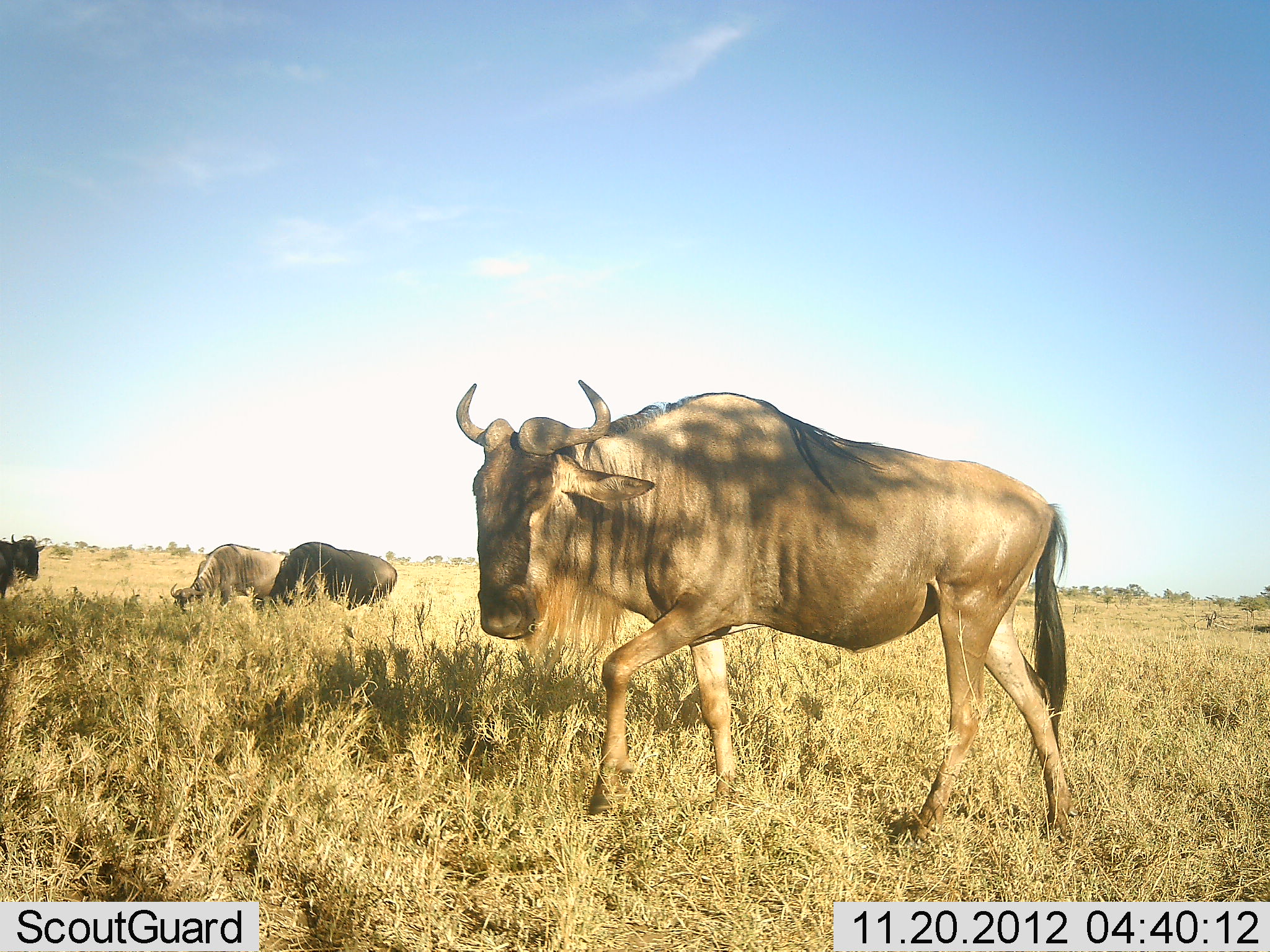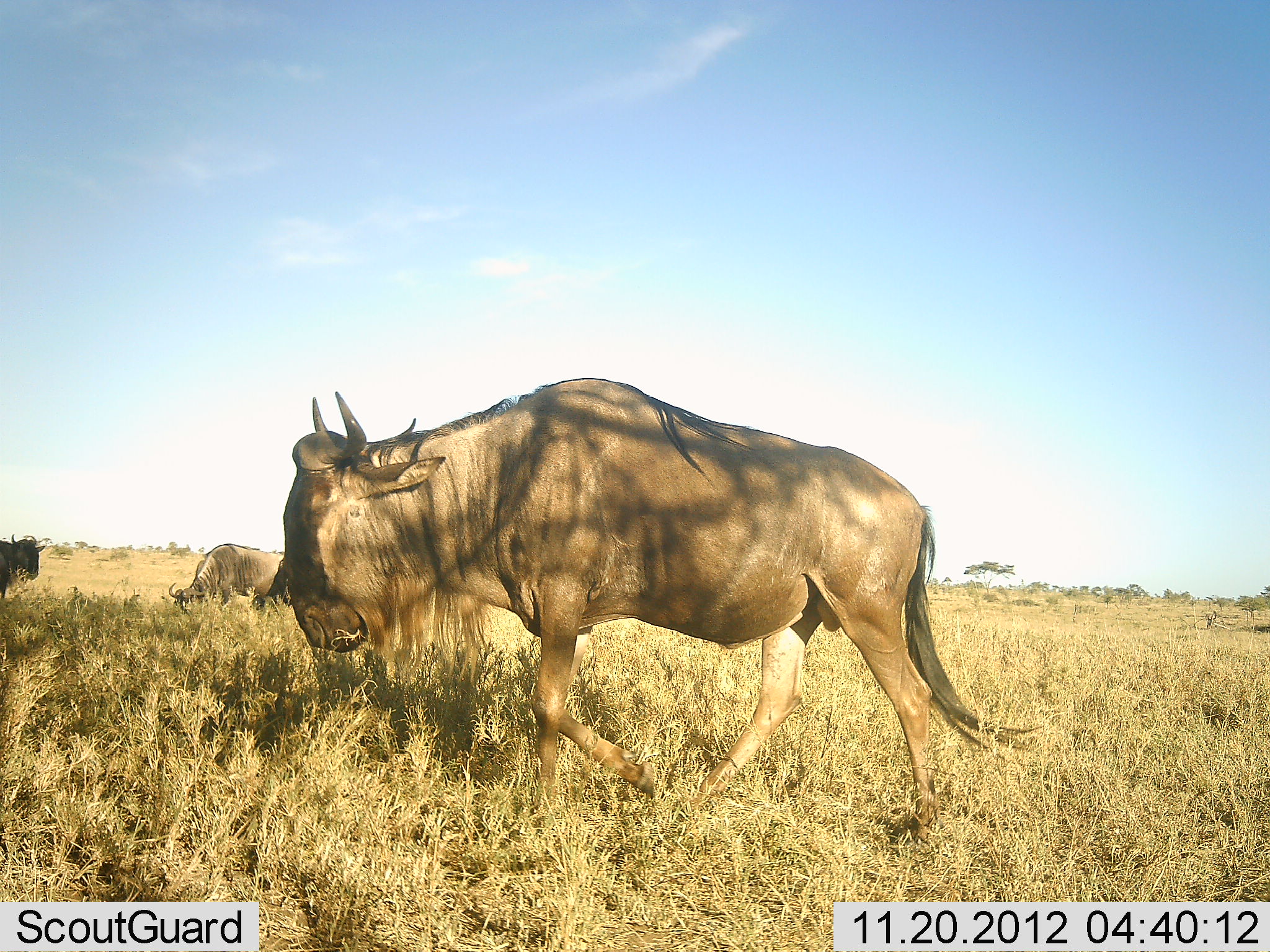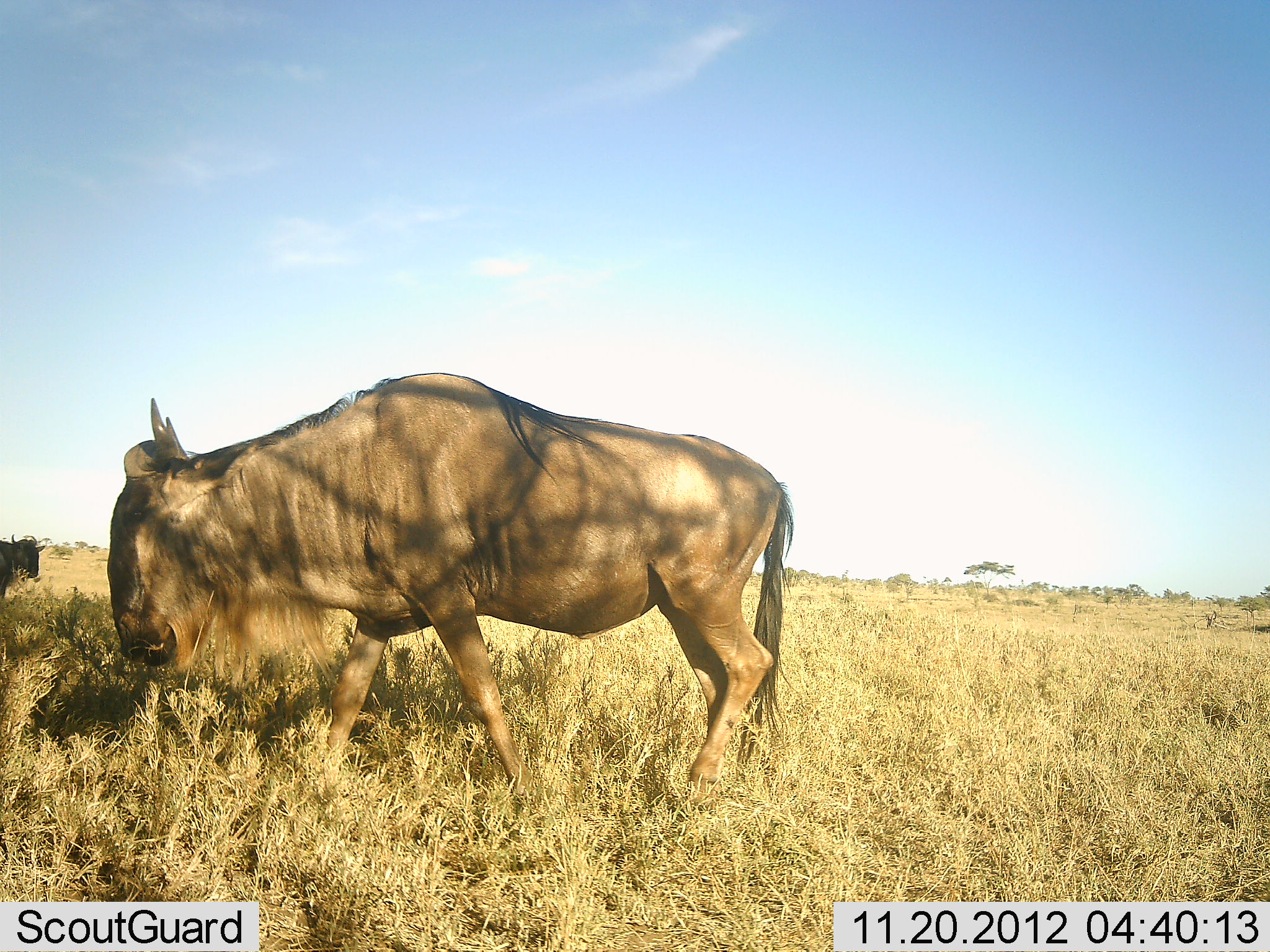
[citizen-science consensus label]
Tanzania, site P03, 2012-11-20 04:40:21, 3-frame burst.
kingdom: Animalia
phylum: Chordata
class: Mammalia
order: Artiodactyla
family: Bovidae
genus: Connochaetes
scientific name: Connochaetes taurinus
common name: blue wildebeest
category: wildebeest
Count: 4.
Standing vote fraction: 50%.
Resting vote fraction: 10%.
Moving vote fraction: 90%.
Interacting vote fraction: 0%.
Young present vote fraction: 0%.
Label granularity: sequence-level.